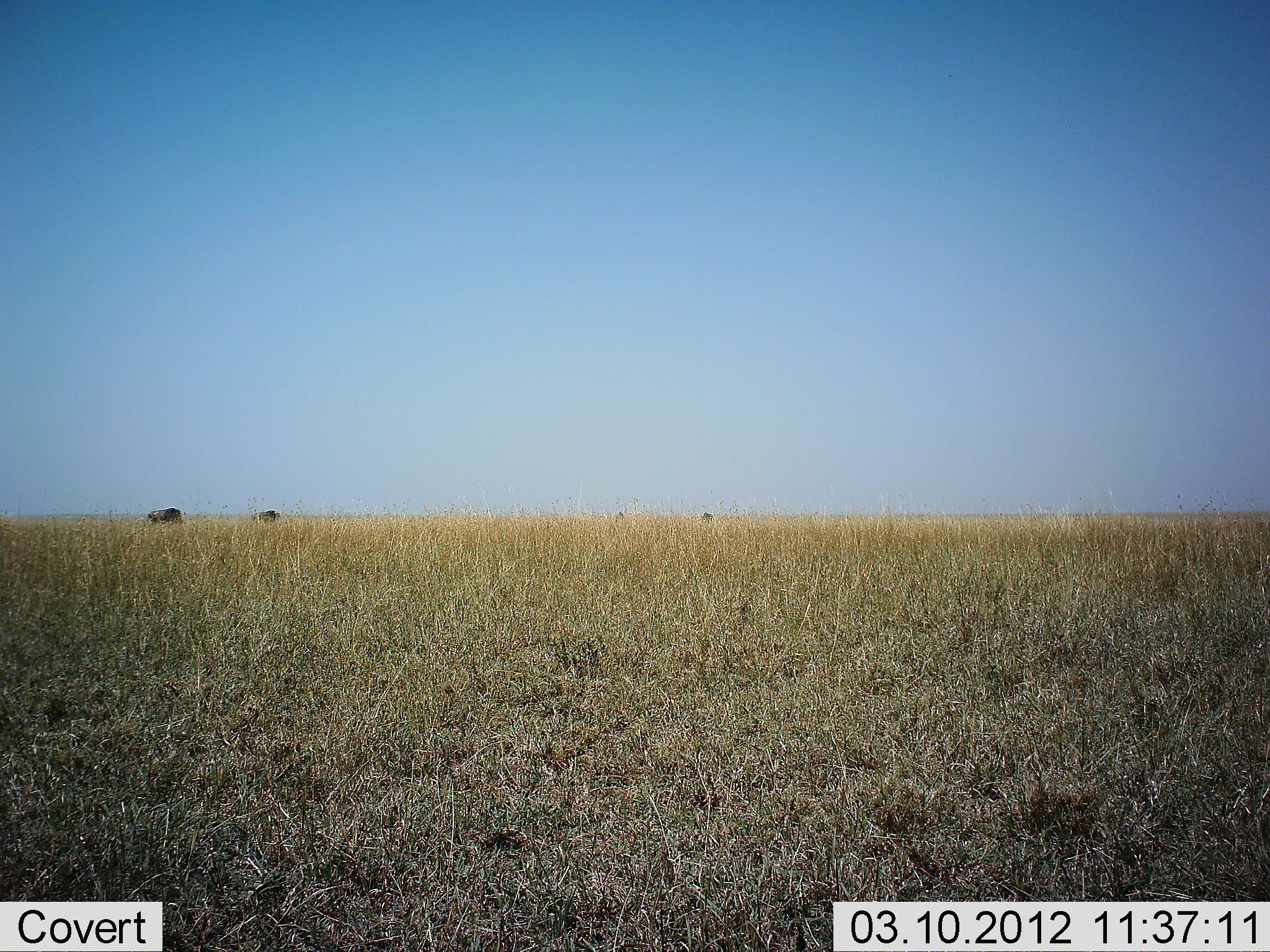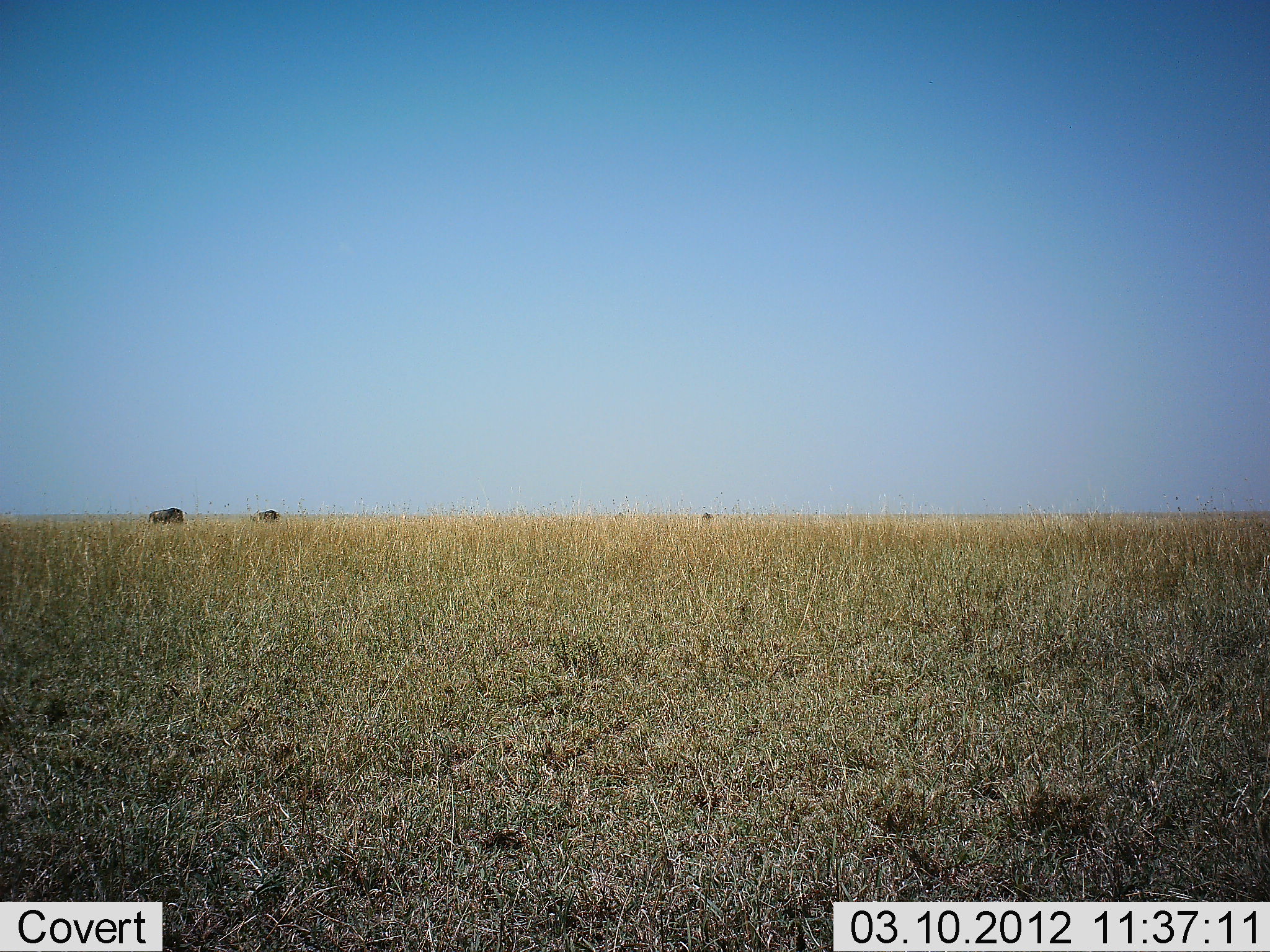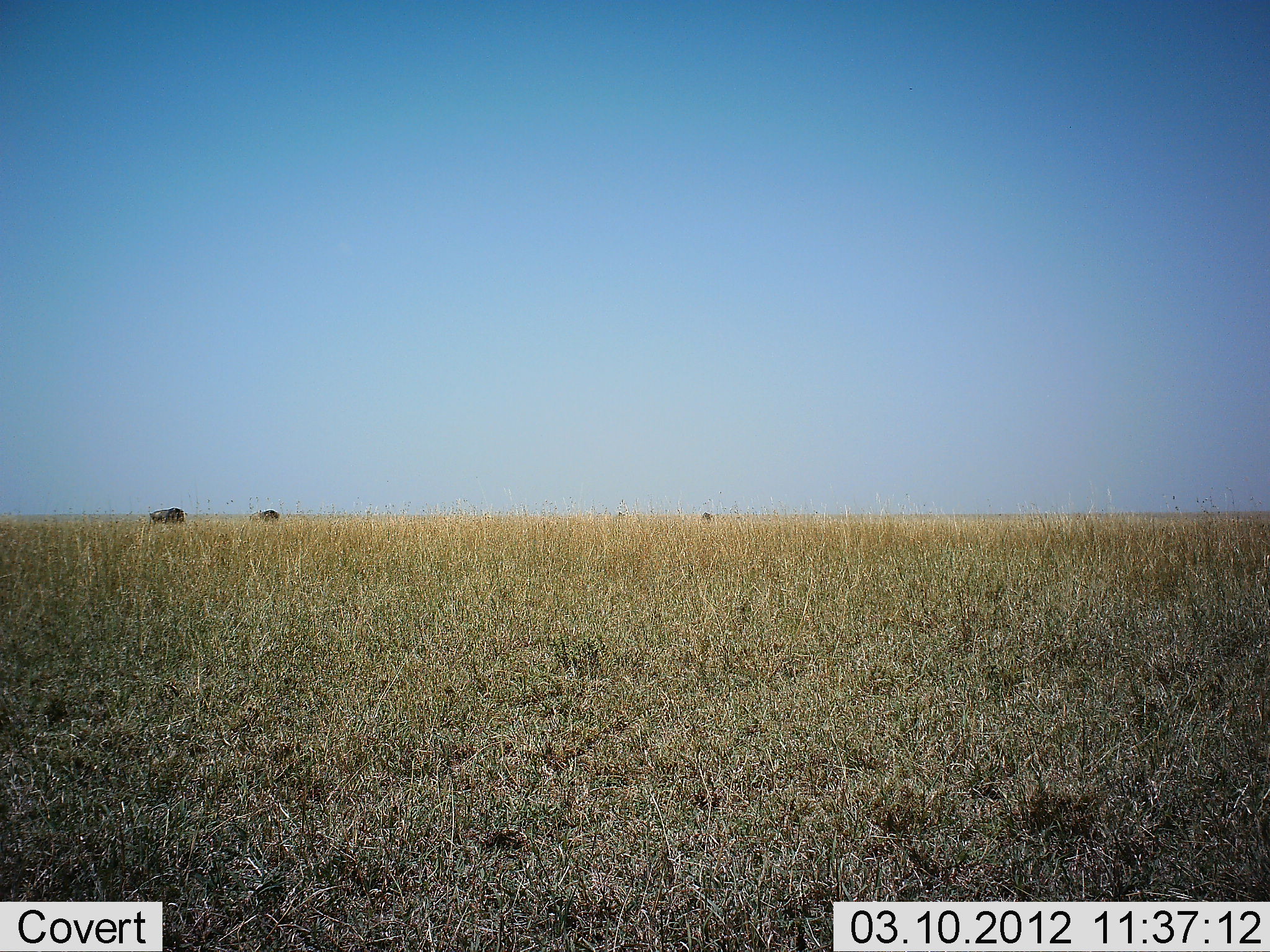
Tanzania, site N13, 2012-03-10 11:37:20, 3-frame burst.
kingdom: Animalia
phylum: Chordata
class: Mammalia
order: Artiodactyla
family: Bovidae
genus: Connochaetes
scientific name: Connochaetes taurinus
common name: blue wildebeest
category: wildebeest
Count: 3.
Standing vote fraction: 60%.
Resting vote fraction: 0%.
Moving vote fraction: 0%.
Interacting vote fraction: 0%.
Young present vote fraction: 0%.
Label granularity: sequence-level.